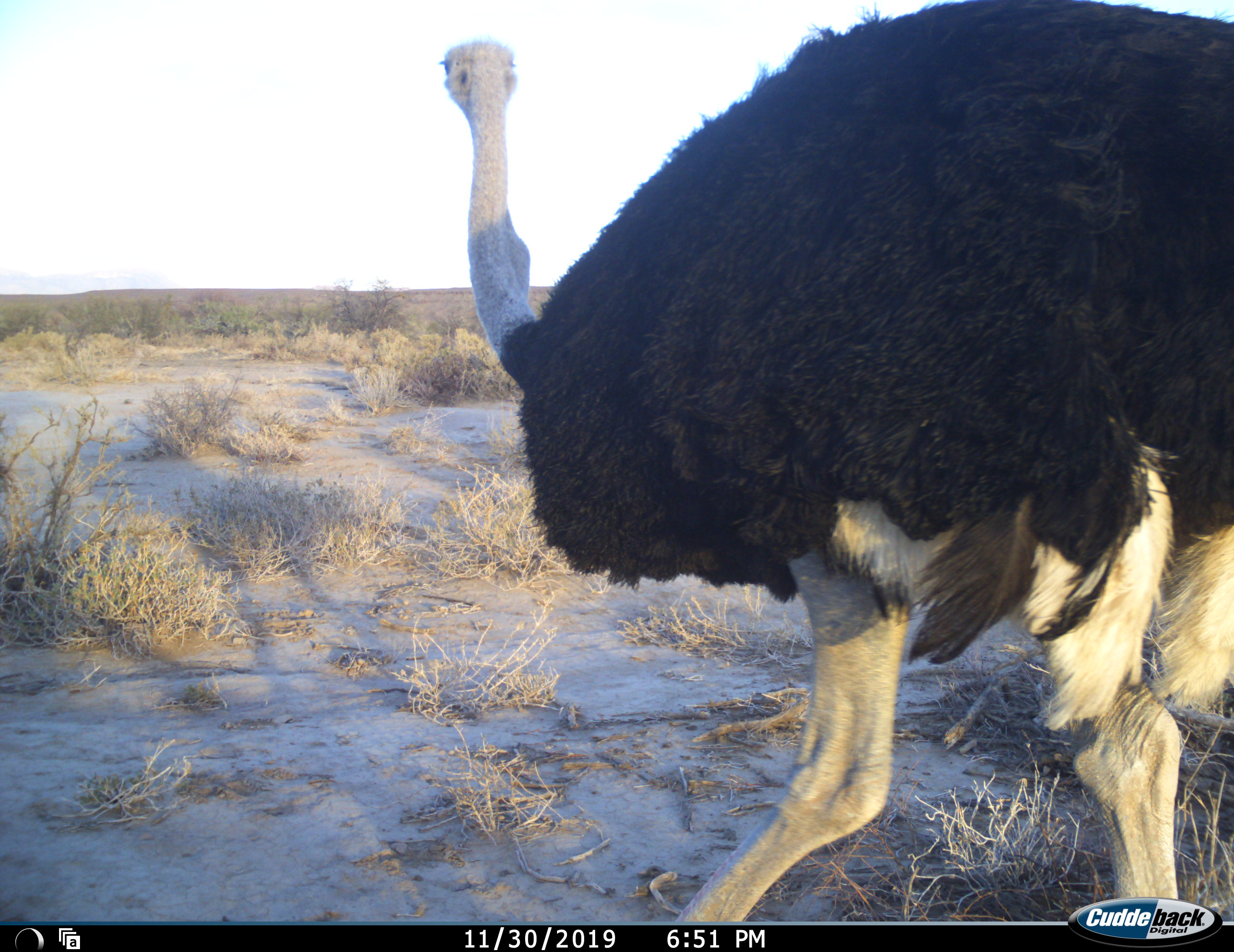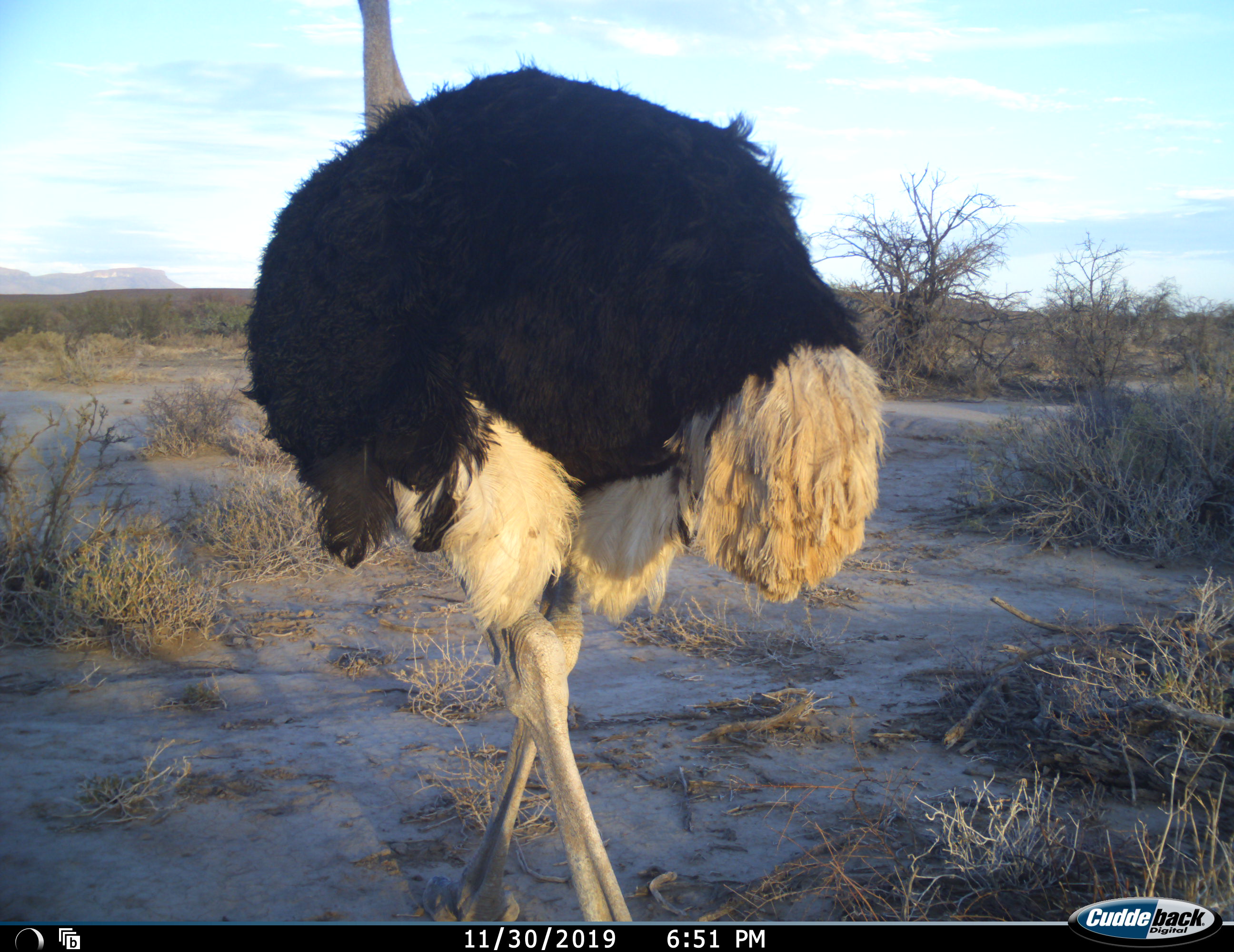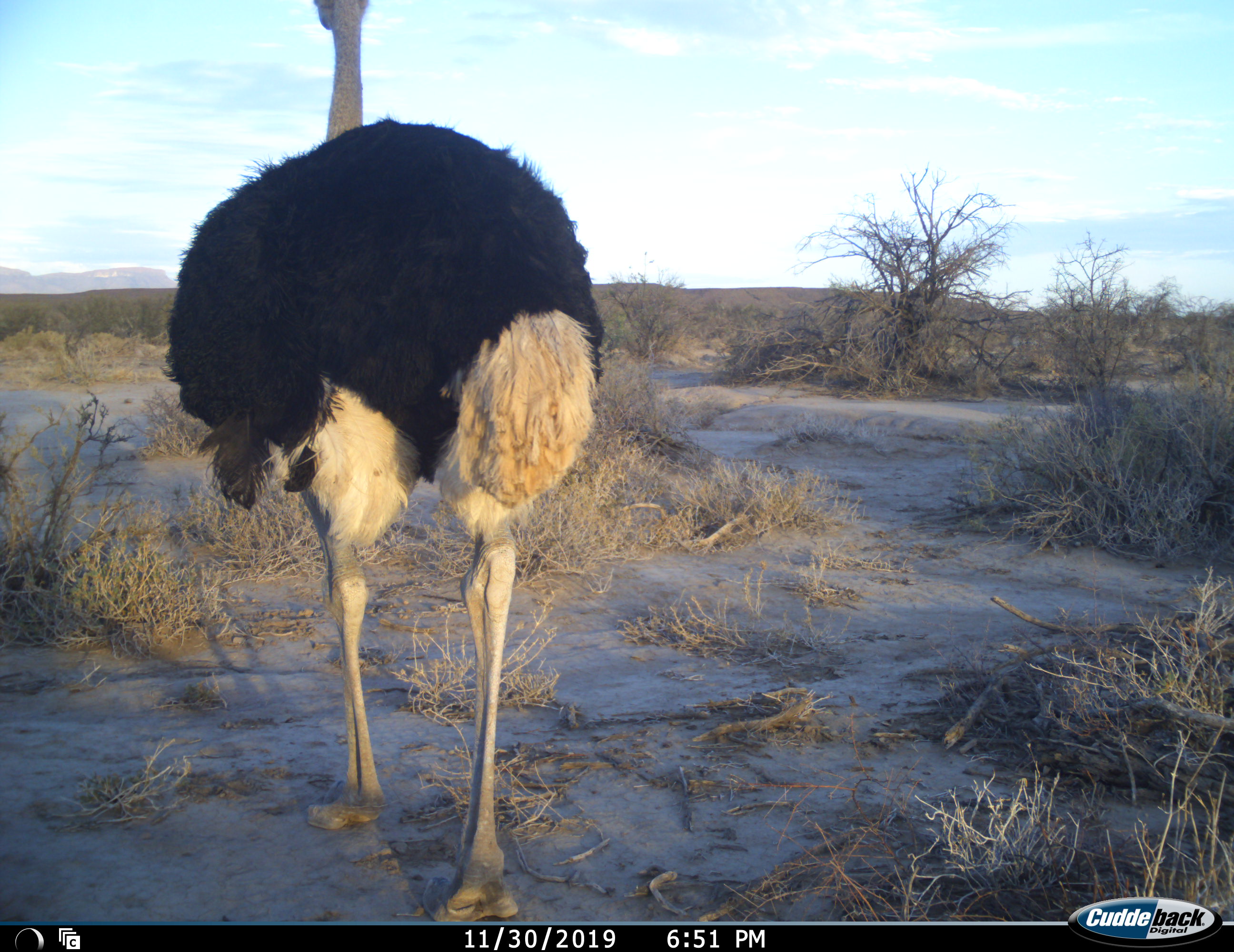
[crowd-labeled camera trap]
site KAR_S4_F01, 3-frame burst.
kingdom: Animalia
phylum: Chordata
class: Aves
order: Struthioniformes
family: Struthionidae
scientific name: Struthionidae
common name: ostrich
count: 1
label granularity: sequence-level